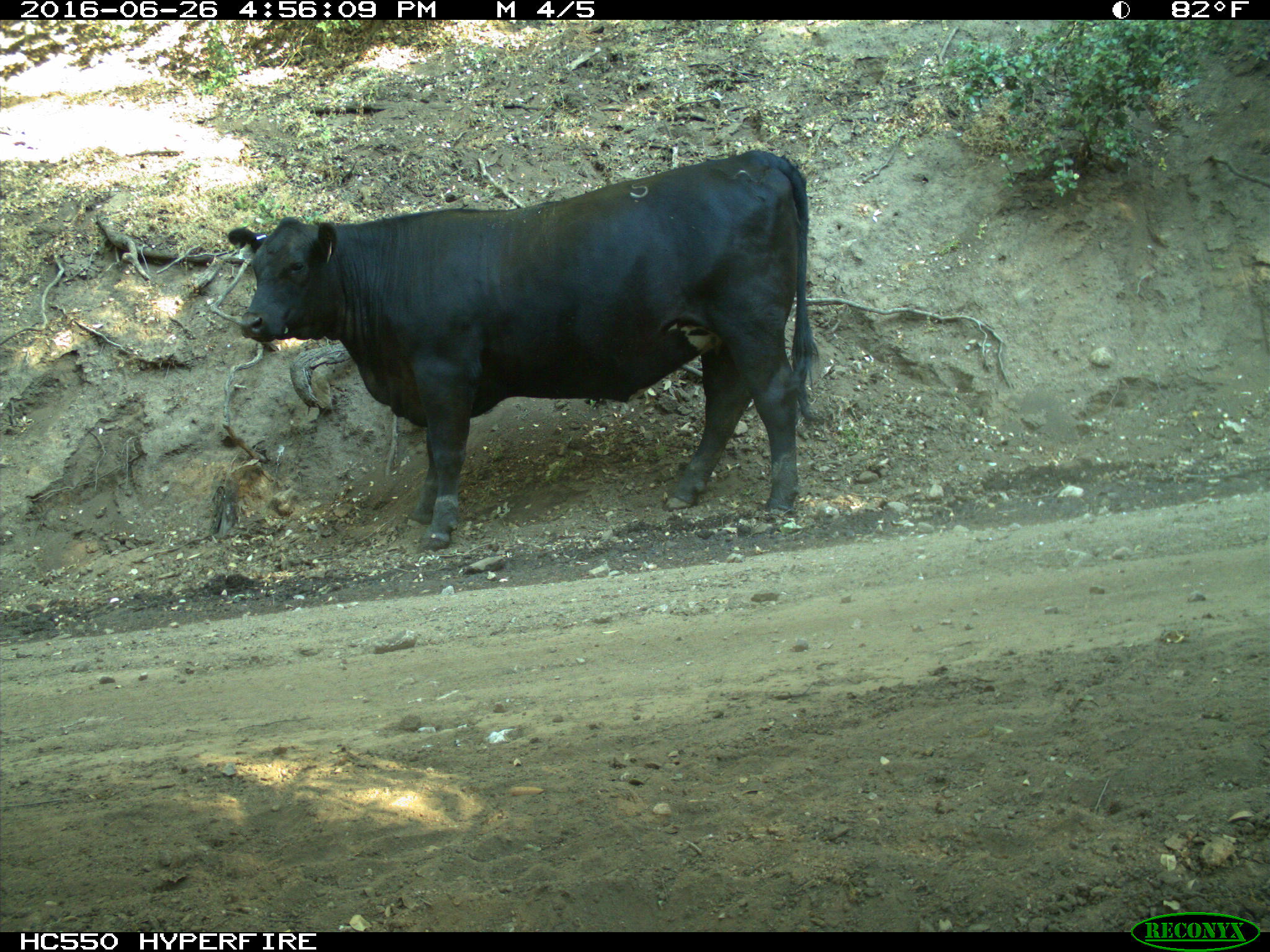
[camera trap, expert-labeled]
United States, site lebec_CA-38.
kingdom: Animalia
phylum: Chordata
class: Mammalia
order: Artiodactyla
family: Bovidae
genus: Bos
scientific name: Bos taurus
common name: domestic cow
Bos taurus (domestic cow).